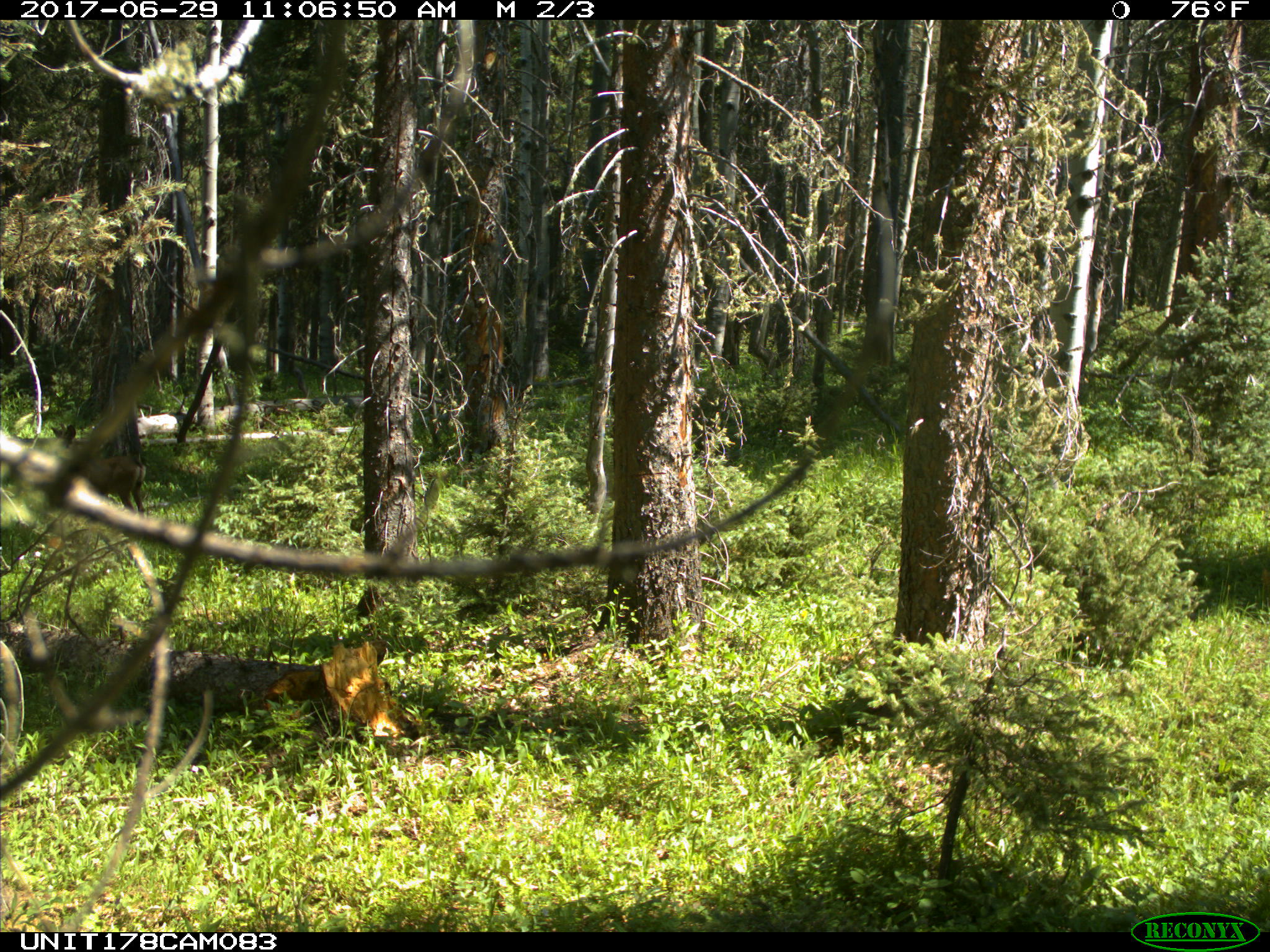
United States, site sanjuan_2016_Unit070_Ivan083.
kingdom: Animalia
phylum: Chordata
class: Mammalia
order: Artiodactyla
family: Cervidae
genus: Odocoileus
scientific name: Odocoileus hemionus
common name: mule deer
Odocoileus hemionus (mule deer).